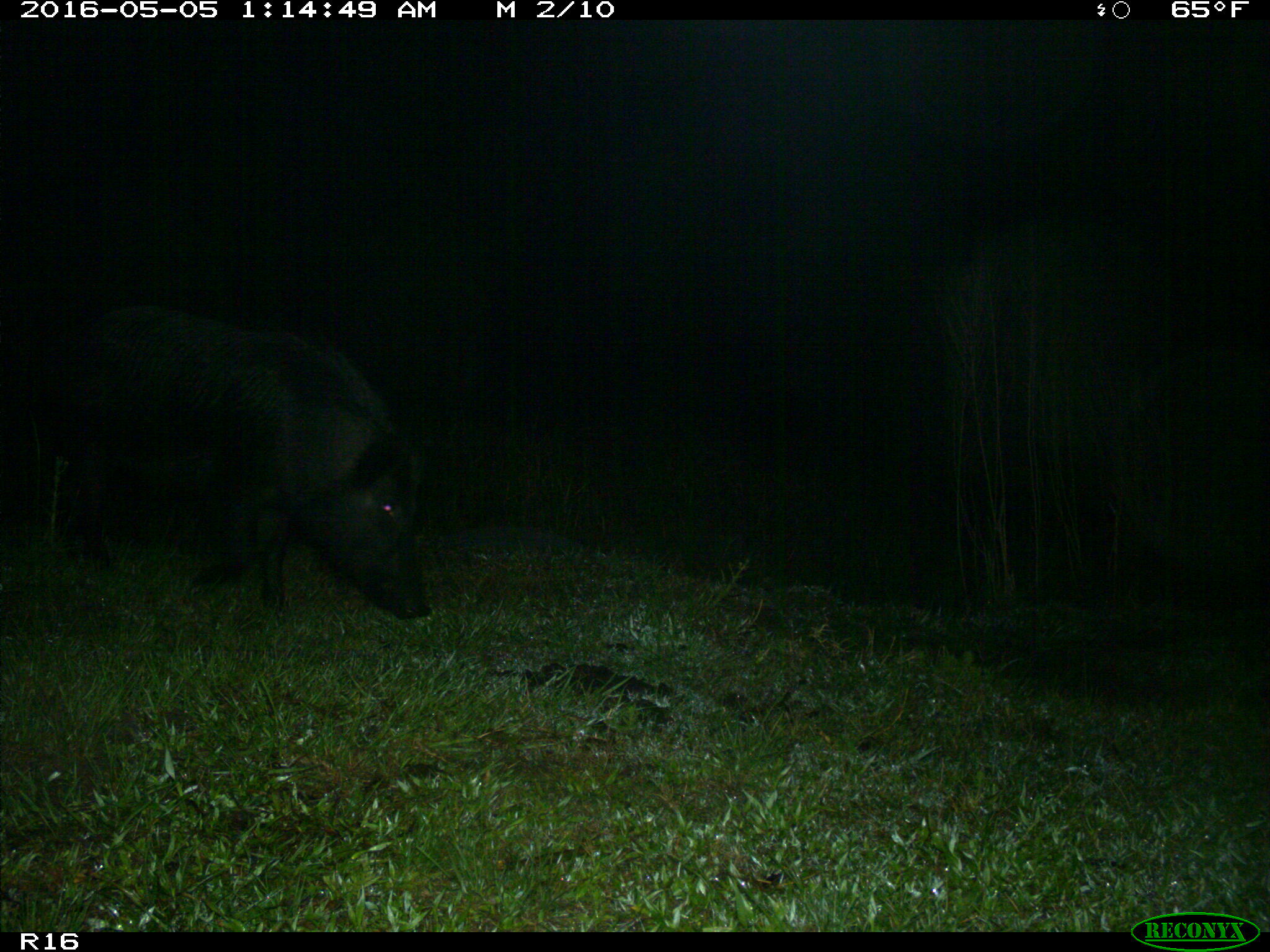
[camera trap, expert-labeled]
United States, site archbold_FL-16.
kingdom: Animalia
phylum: Chordata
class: Mammalia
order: Artiodactyla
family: Suidae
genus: Sus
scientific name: Sus scrofa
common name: wild boar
Sus scrofa (wild boar).